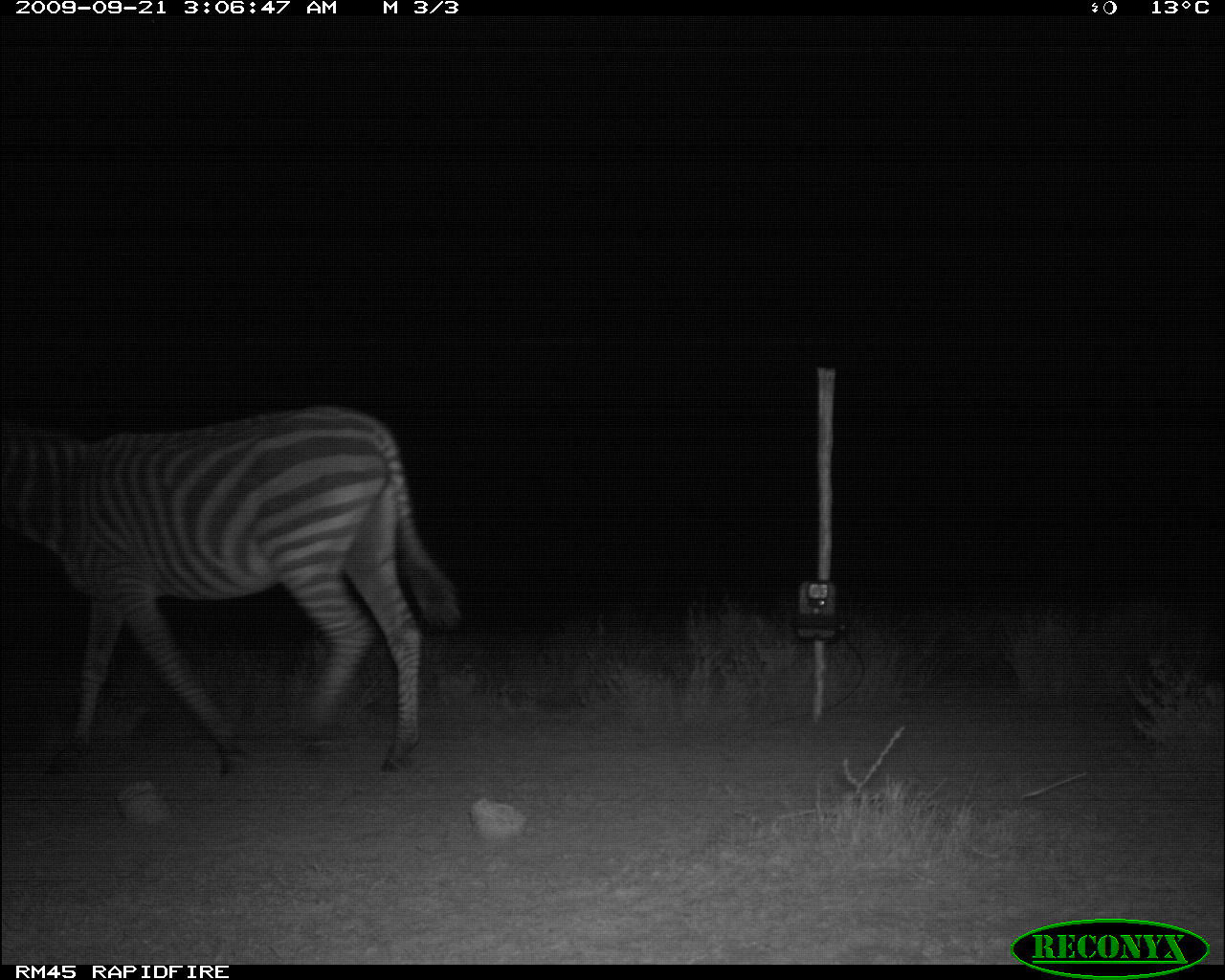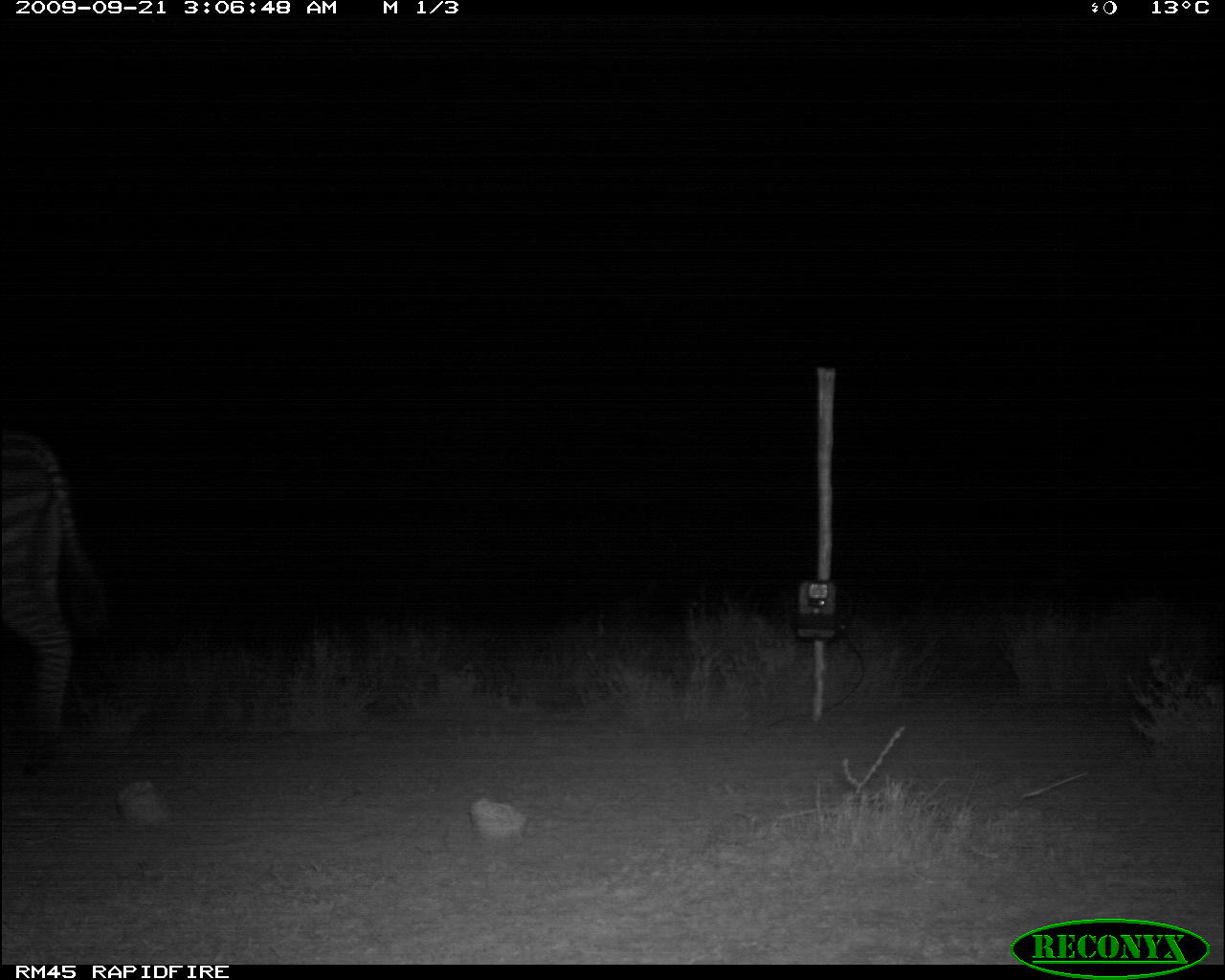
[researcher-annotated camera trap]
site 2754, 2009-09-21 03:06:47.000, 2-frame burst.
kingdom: Animalia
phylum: Chordata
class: Mammalia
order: Perissodactyla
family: Equidae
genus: Equus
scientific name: Equus quagga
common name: plains zebra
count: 1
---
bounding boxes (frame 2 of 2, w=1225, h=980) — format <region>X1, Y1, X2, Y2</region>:
equus quagga: <region>0, 422, 116, 765</region>